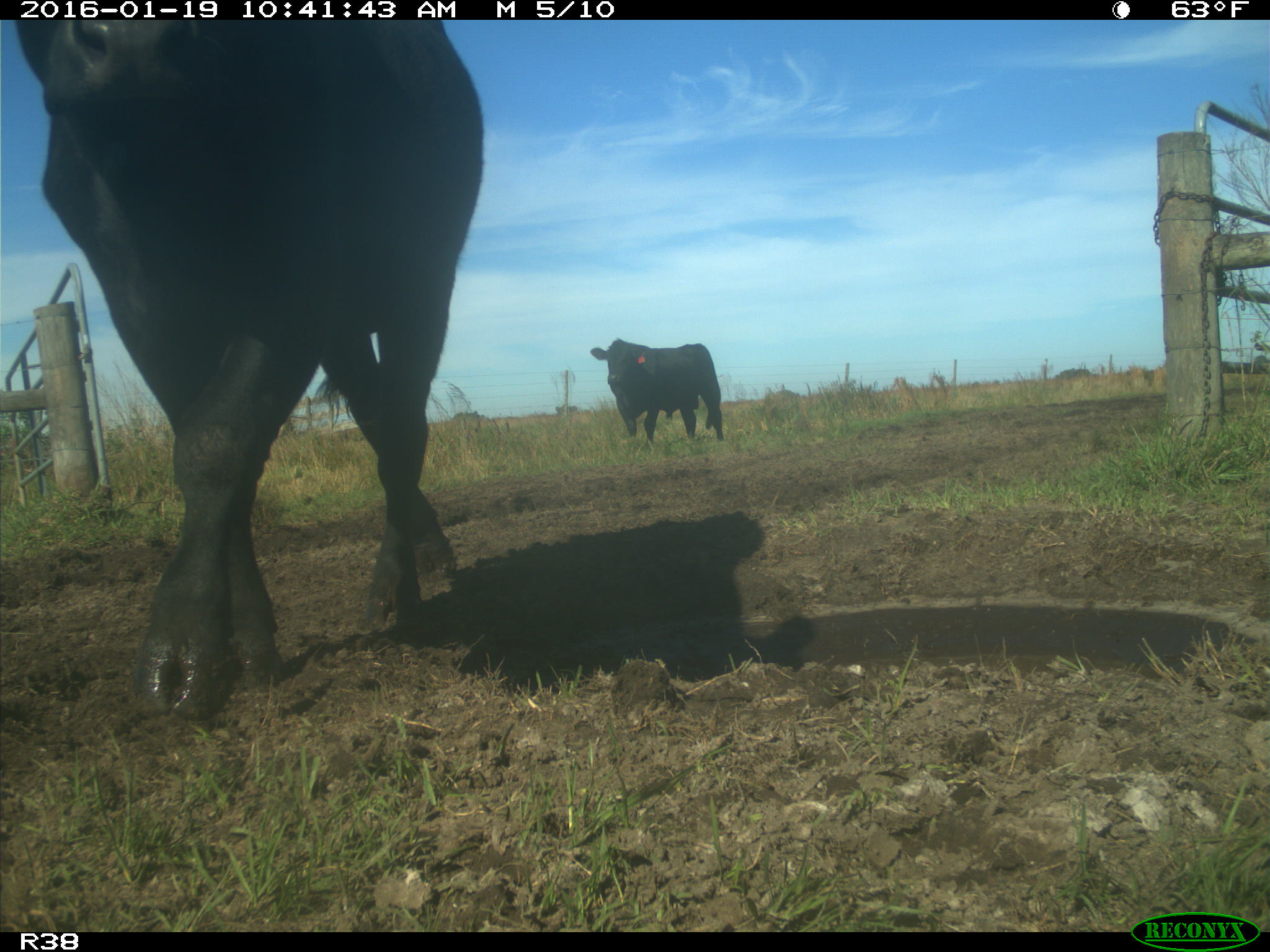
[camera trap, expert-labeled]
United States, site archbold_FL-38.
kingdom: Animalia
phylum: Chordata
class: Mammalia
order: Artiodactyla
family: Bovidae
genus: Bos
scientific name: Bos taurus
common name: domestic cow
Bos taurus (domestic cow).